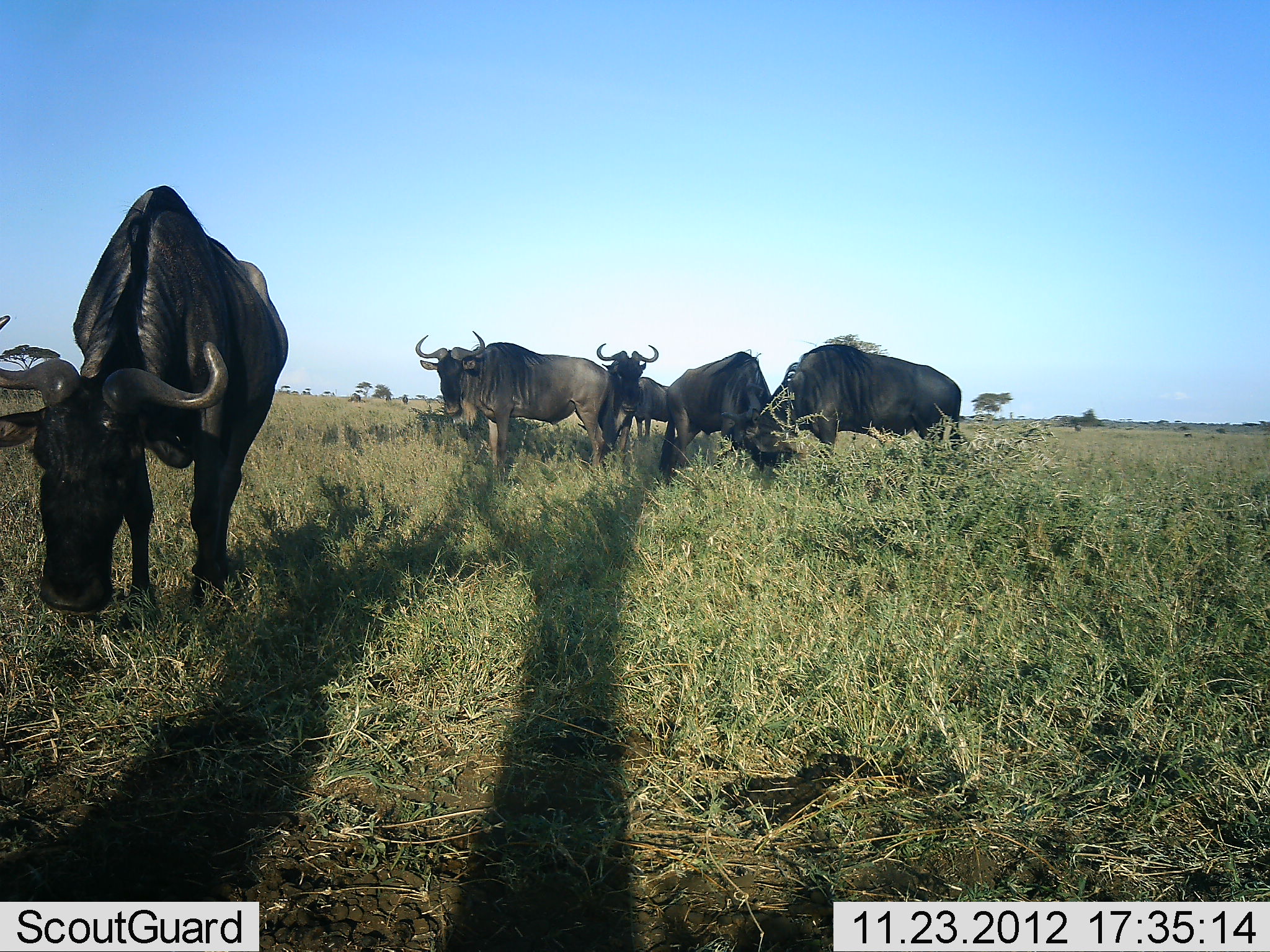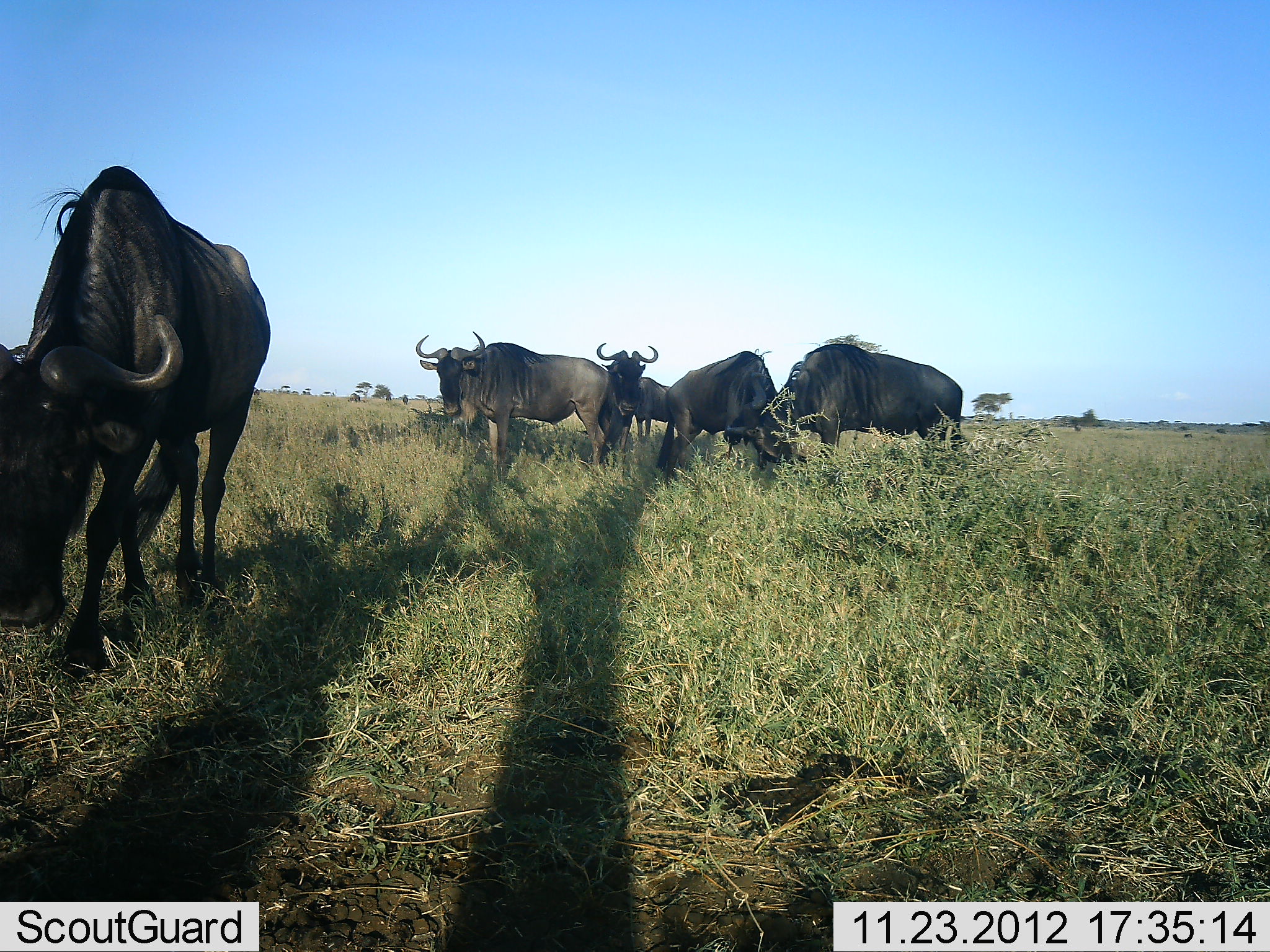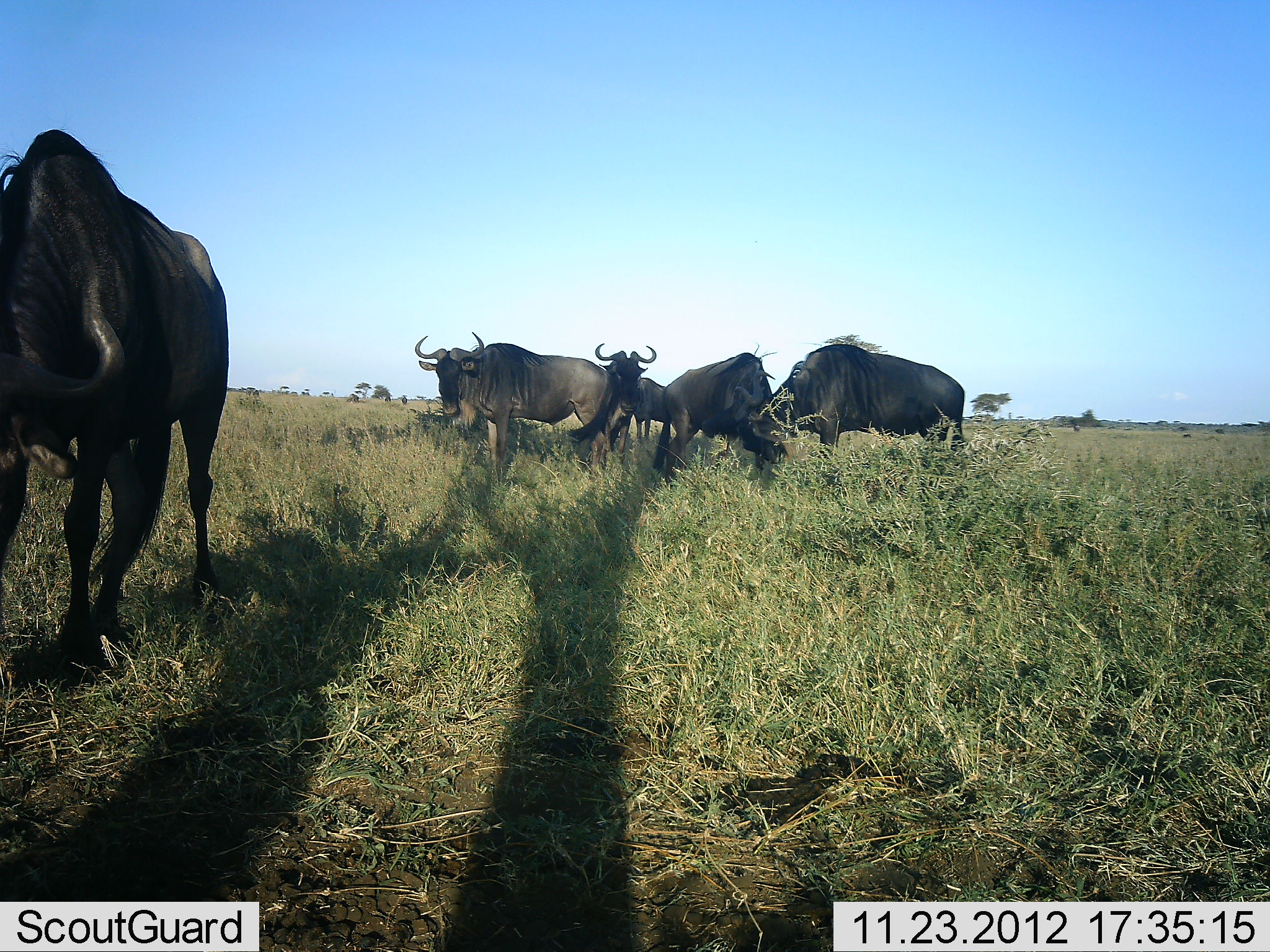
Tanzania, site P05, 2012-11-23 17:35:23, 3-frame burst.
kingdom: Animalia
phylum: Chordata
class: Mammalia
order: Artiodactyla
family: Bovidae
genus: Connochaetes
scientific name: Connochaetes taurinus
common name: blue wildebeest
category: wildebeest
Wildebeest (blue wildebeest) (Connochaetes taurinus), count 5. Behavior (volunteer vote fractions): standing 100%, resting 10%, moving 80%, interacting 10%. Young present (vote fraction): 0%. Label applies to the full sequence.